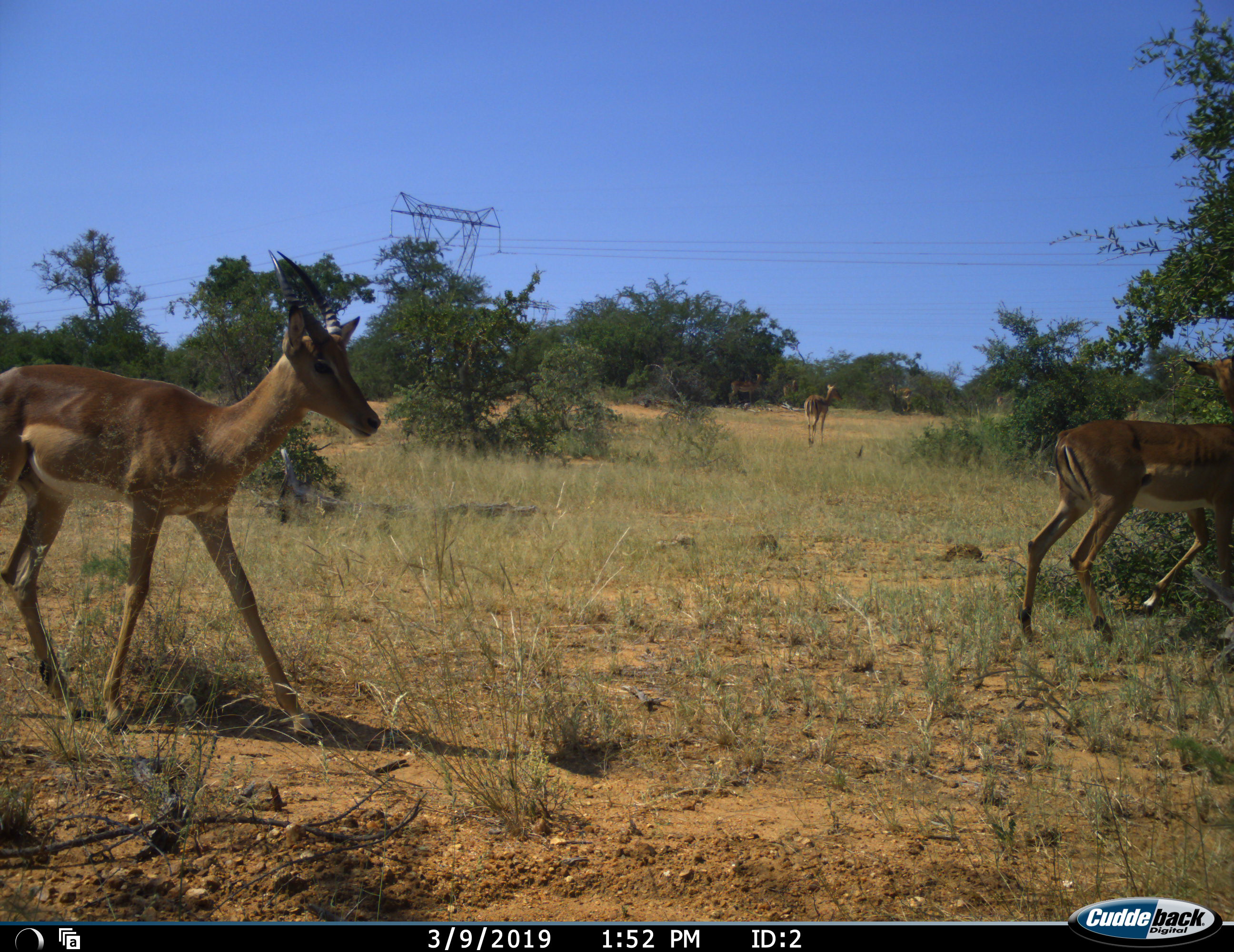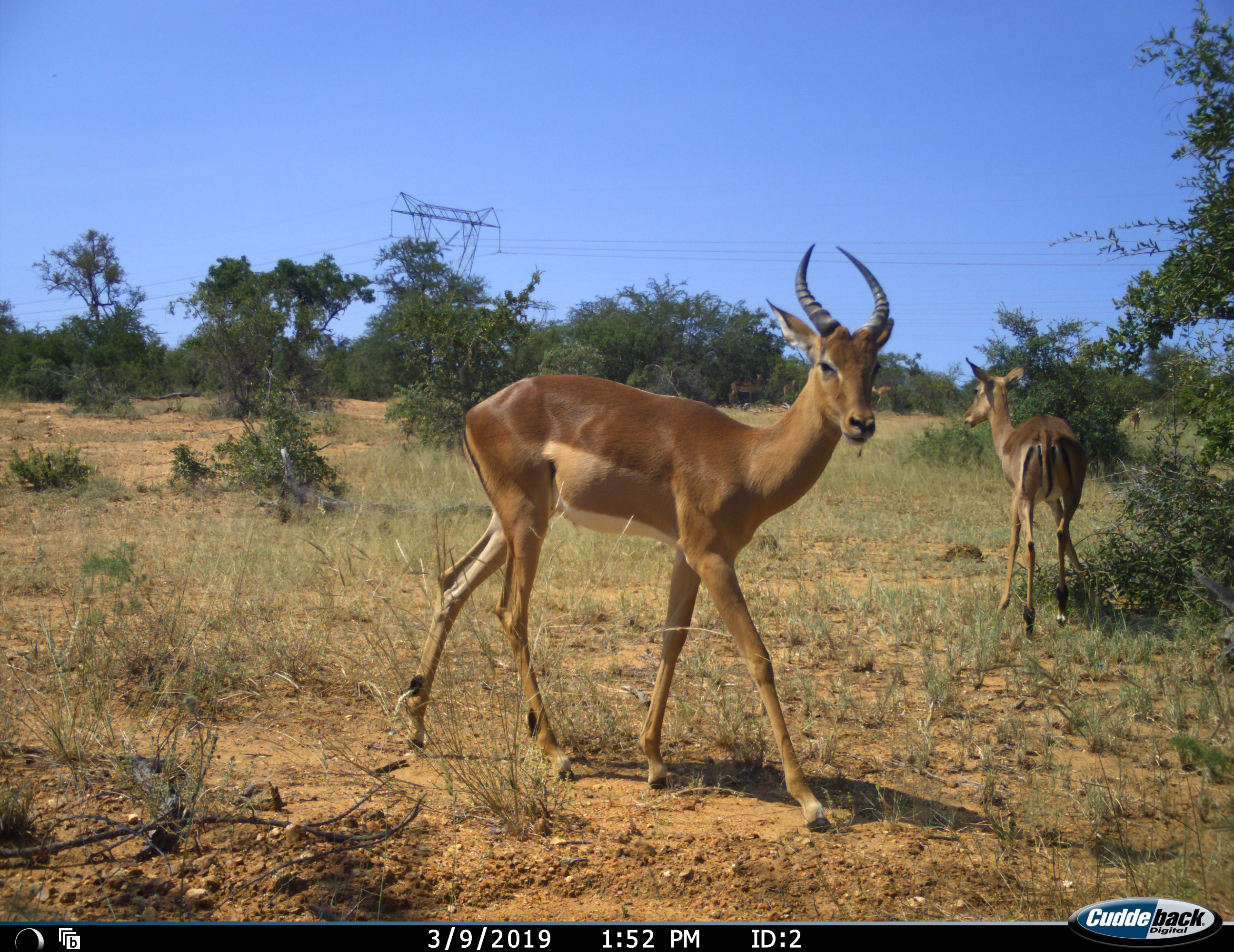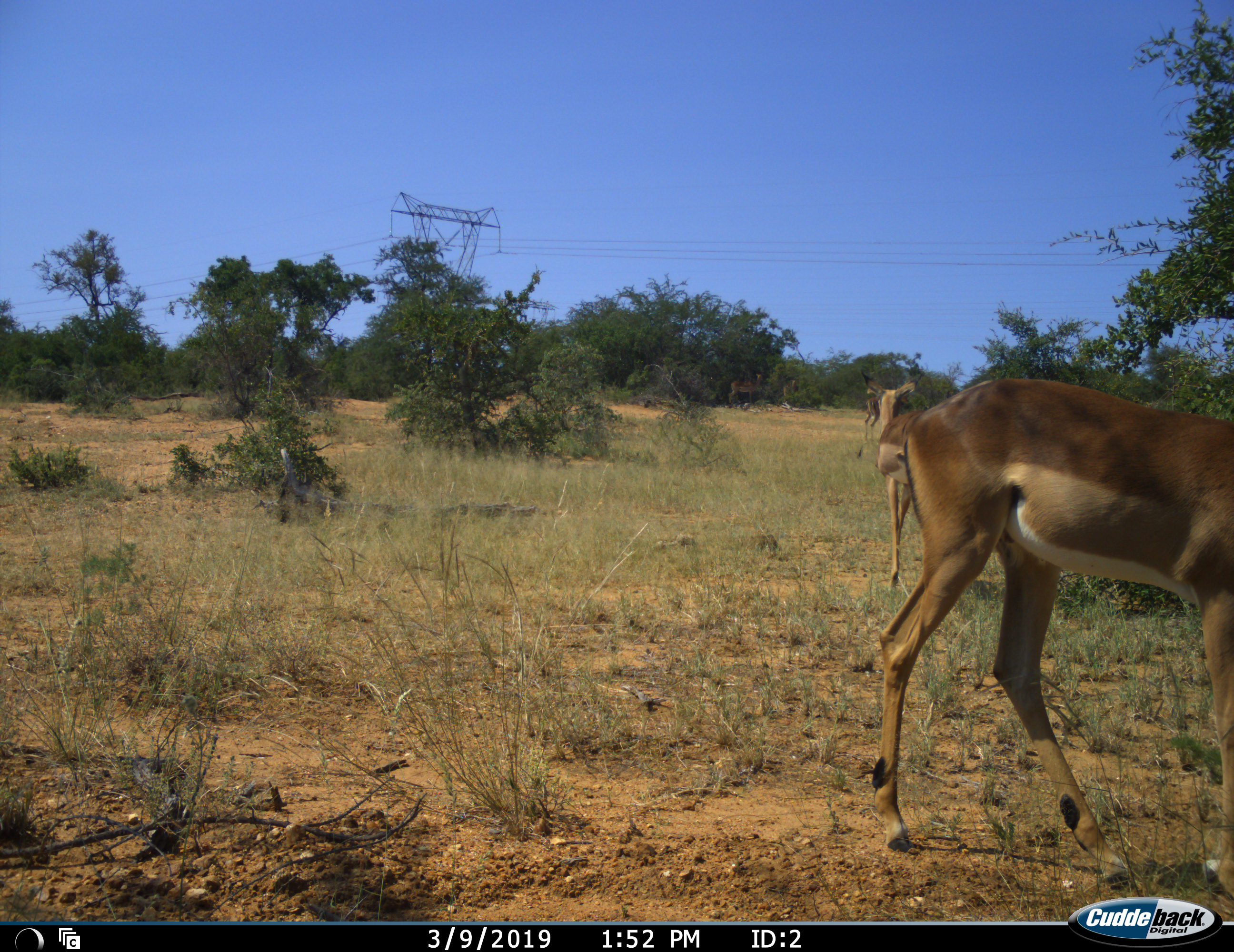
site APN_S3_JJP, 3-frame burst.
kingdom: Animalia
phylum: Chordata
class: Mammalia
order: Artiodactyla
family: Bovidae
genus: Aepyceros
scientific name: Aepyceros melampus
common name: impala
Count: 3.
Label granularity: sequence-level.